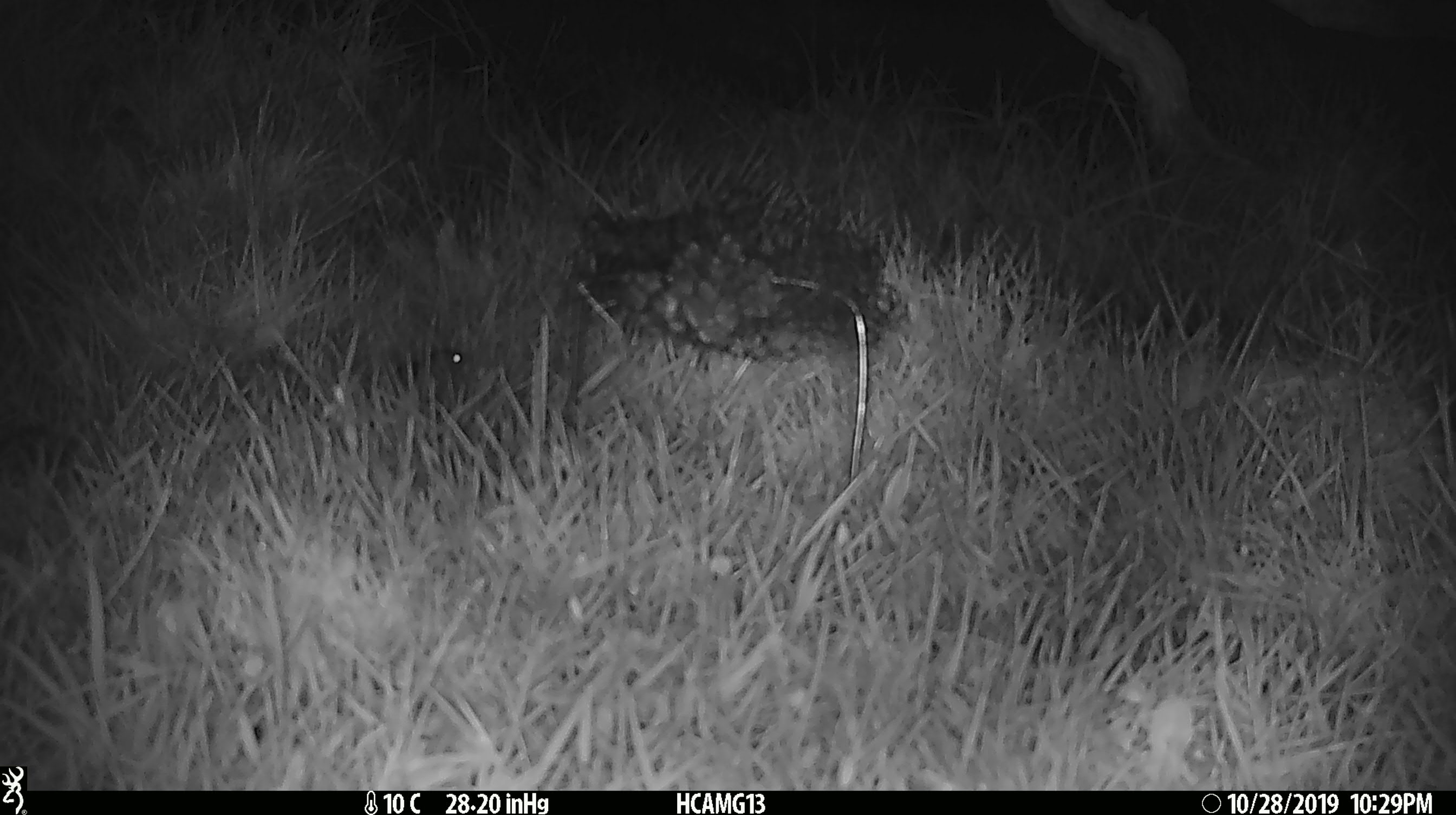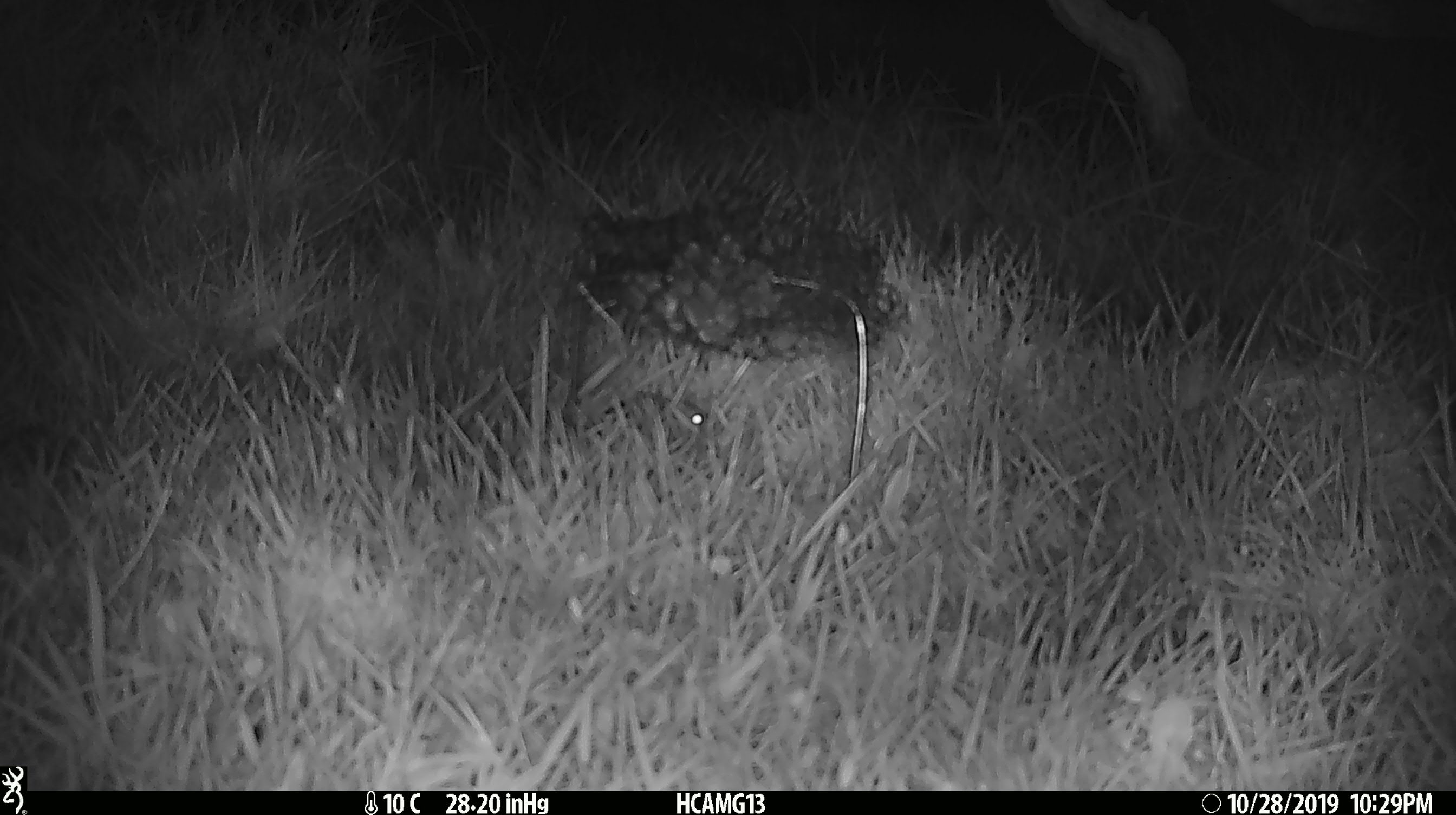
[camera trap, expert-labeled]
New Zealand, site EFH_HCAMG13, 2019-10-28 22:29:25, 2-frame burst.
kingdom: Animalia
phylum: Chordata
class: Mammalia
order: Rodentia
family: Muridae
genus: Mus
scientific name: Mus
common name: mouse